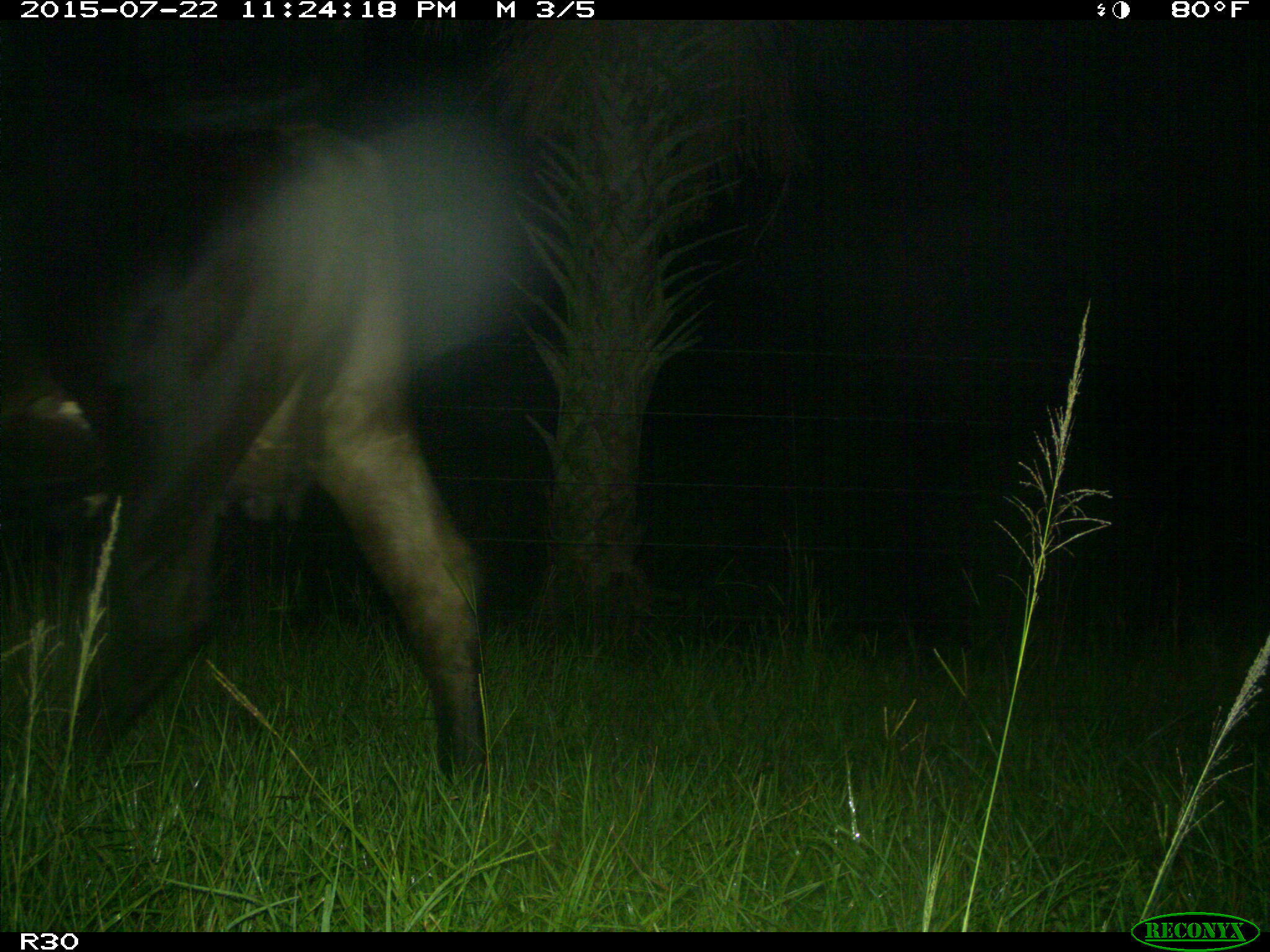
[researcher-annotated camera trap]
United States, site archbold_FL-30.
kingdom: Animalia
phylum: Chordata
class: Mammalia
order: Artiodactyla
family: Bovidae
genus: Bos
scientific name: Bos taurus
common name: domestic cow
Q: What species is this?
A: Bos taurus (domestic cow).